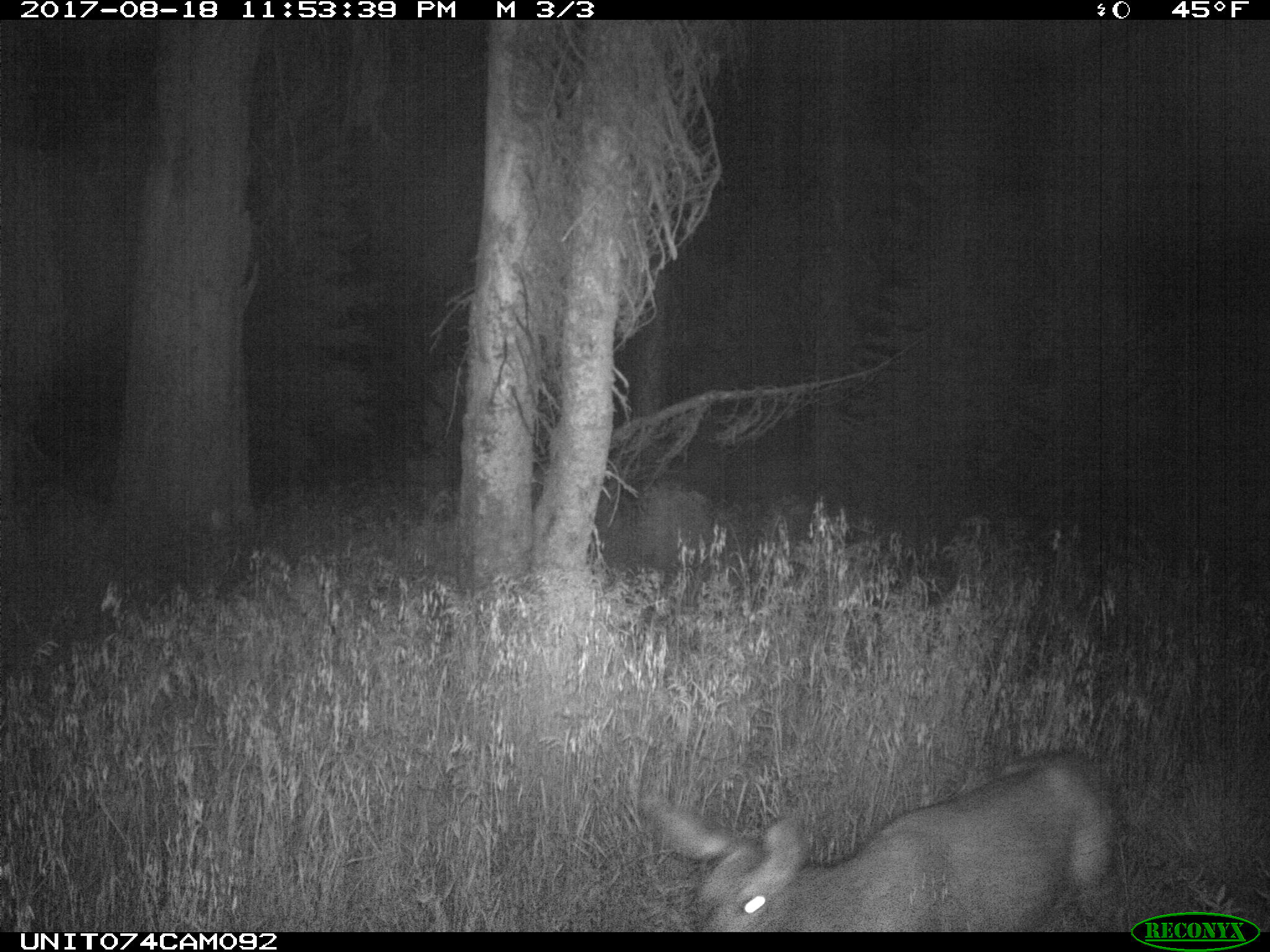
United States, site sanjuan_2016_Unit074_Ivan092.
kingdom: Animalia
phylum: Chordata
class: Mammalia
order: Artiodactyla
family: Cervidae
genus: Odocoileus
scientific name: Odocoileus hemionus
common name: mule deer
Odocoileus hemionus (mule deer).